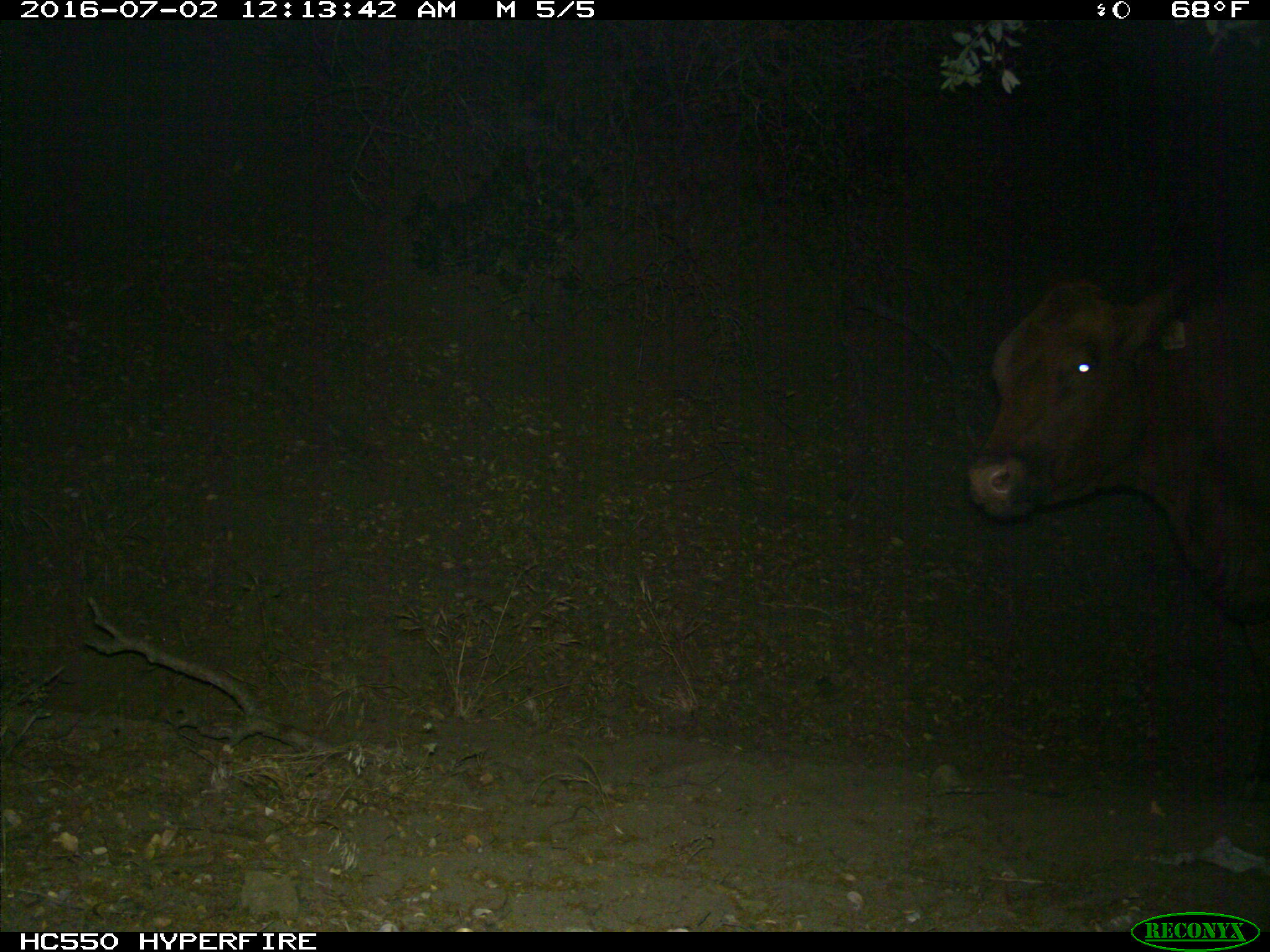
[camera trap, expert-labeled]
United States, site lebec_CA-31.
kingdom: Animalia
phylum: Chordata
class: Mammalia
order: Artiodactyla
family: Bovidae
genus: Bos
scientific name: Bos taurus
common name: domestic cow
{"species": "Bos taurus (domestic cow)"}